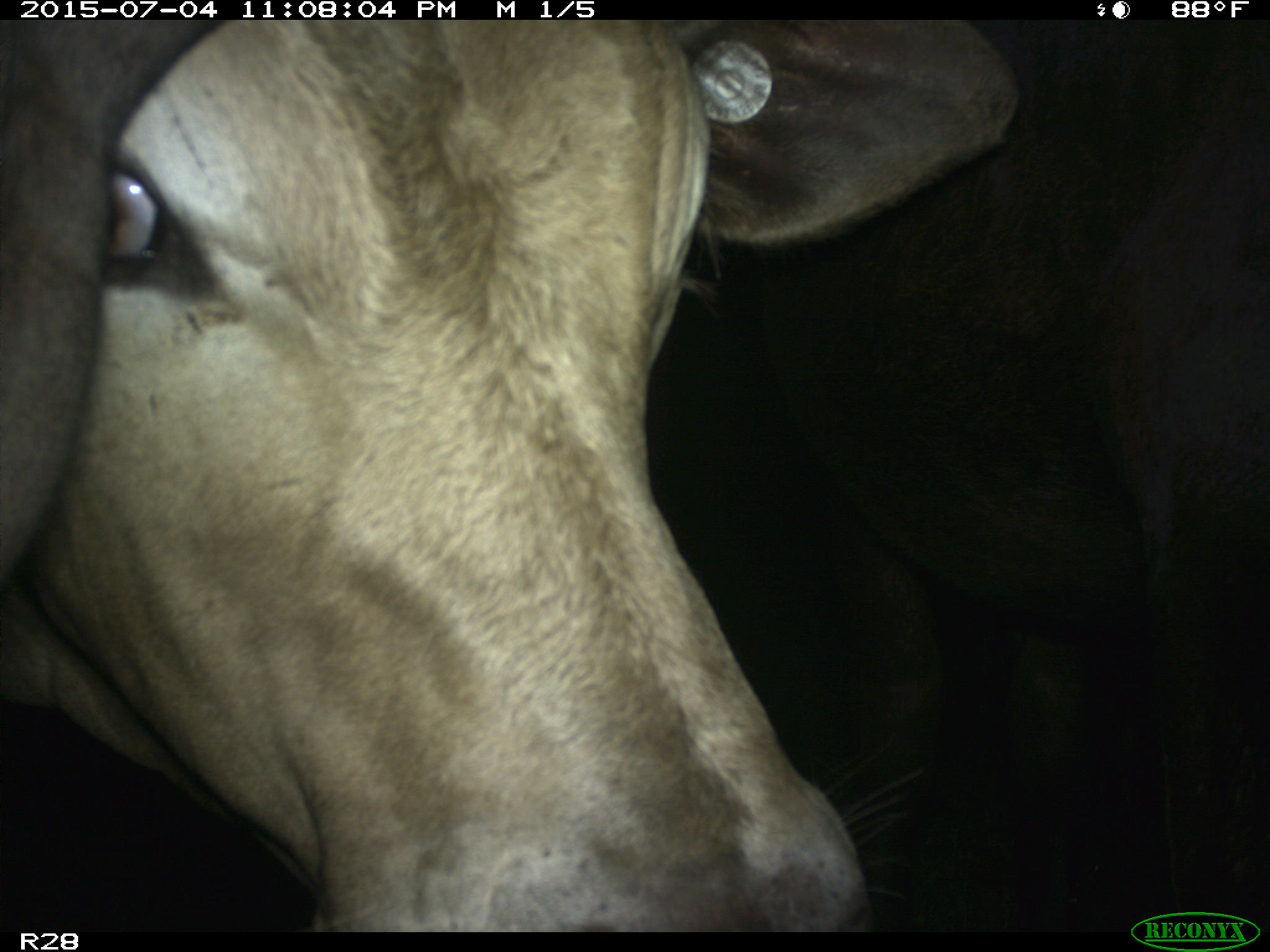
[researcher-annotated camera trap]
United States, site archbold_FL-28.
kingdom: Animalia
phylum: Chordata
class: Mammalia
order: Artiodactyla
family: Bovidae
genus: Bos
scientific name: Bos taurus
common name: domestic cow